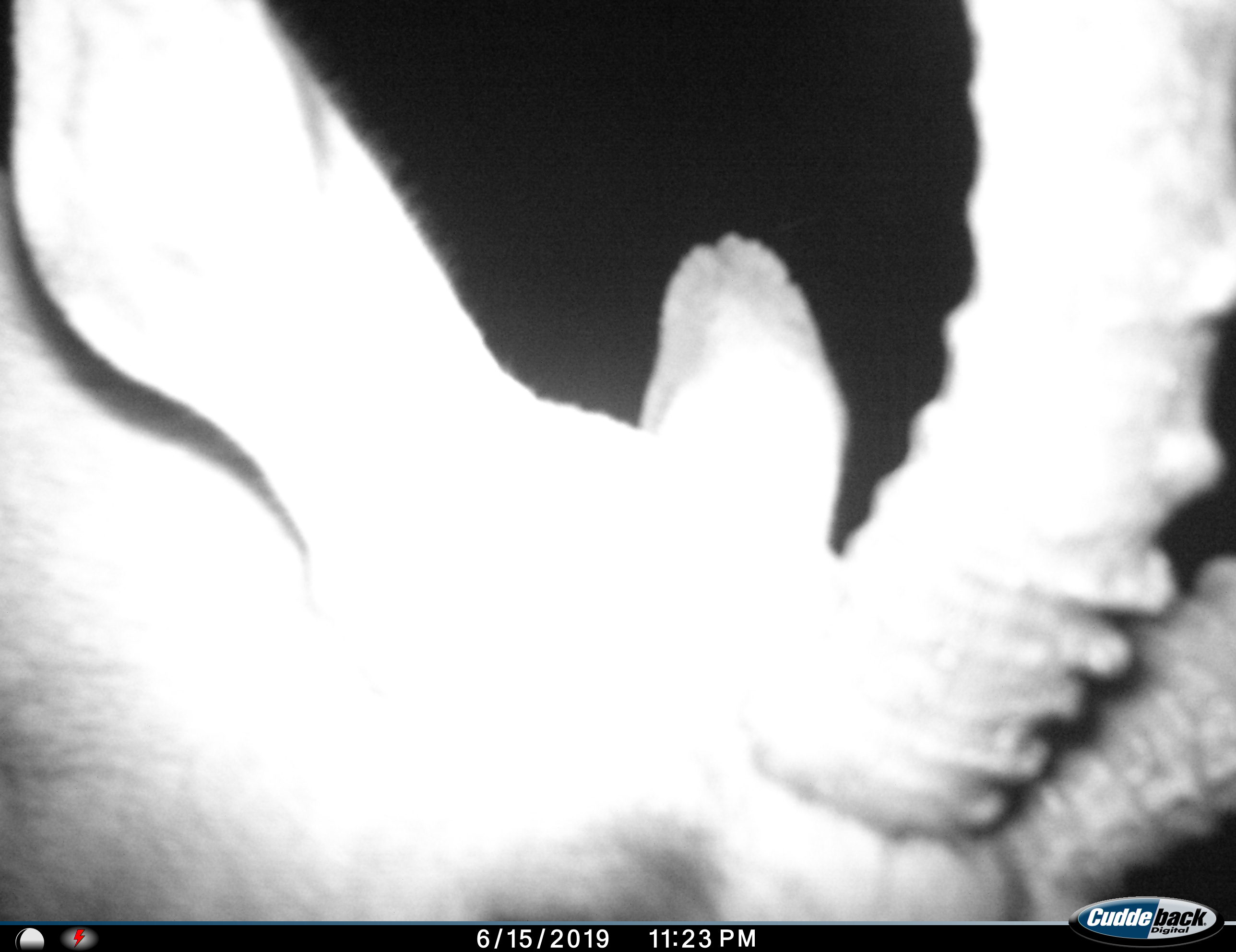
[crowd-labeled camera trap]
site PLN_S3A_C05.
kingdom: Animalia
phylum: Chordata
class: Mammalia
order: Artiodactyla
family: Bovidae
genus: Aepyceros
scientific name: Aepyceros melampus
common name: impala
Impala (Aepyceros melampus), count 1. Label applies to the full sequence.